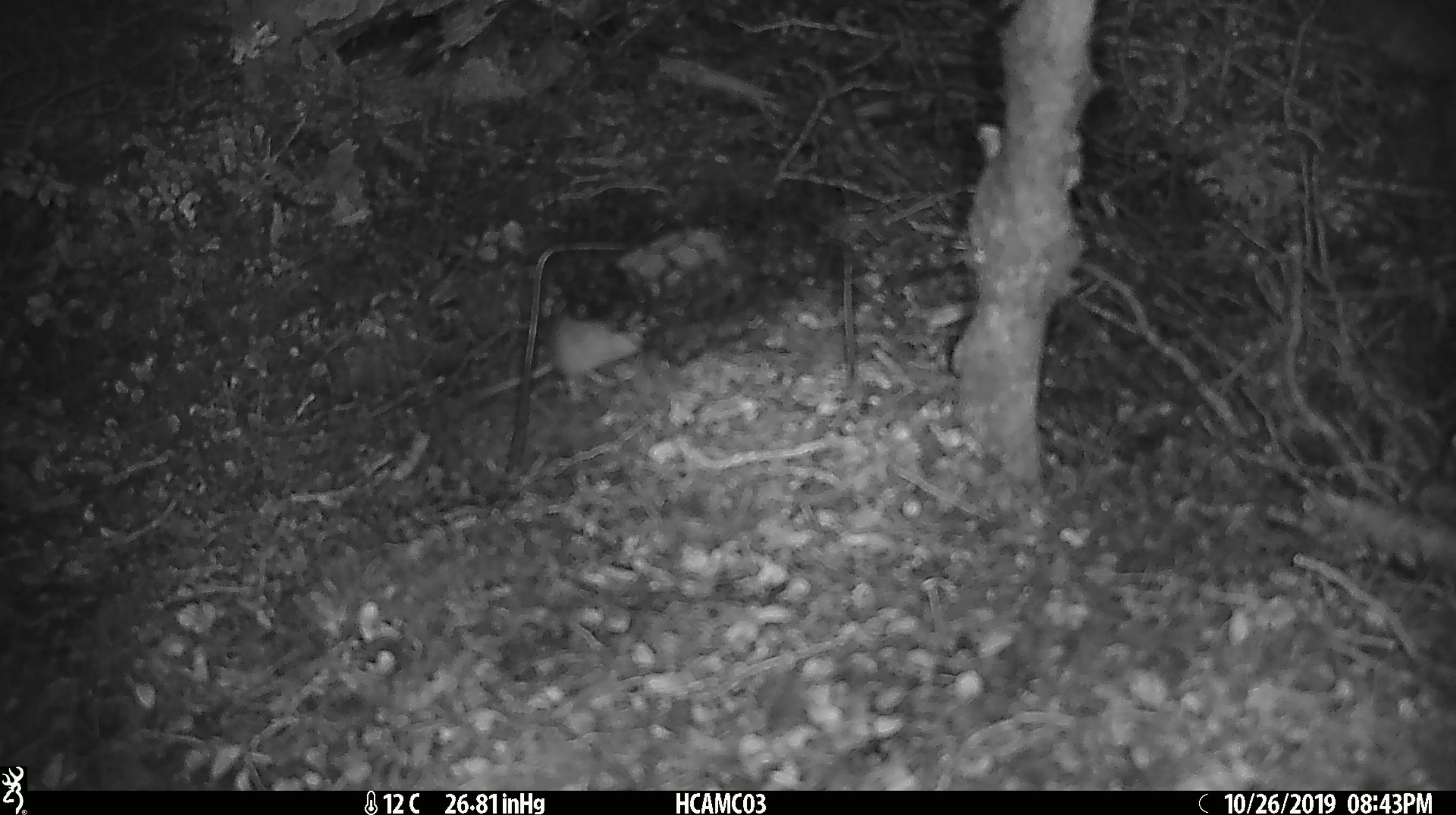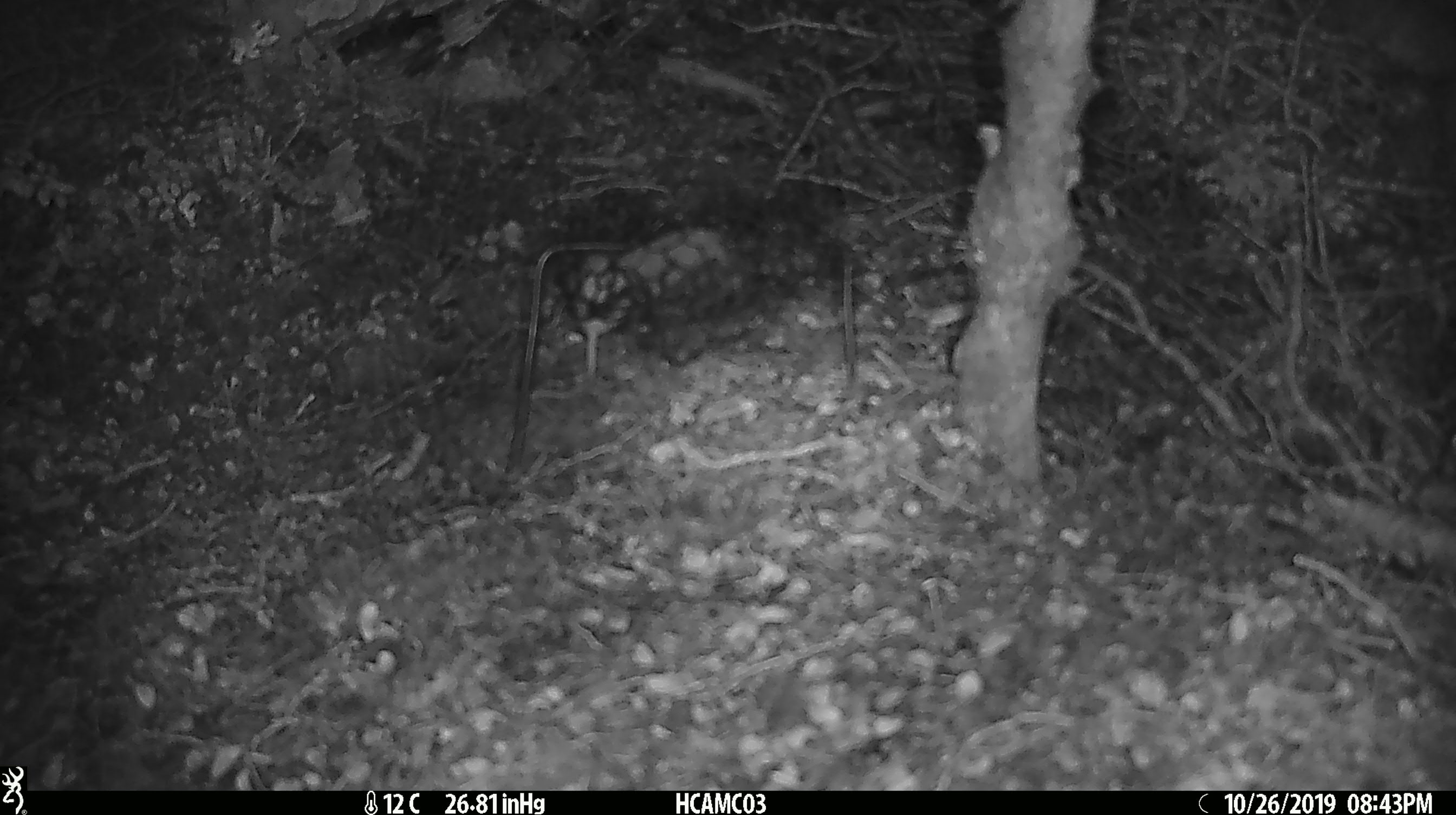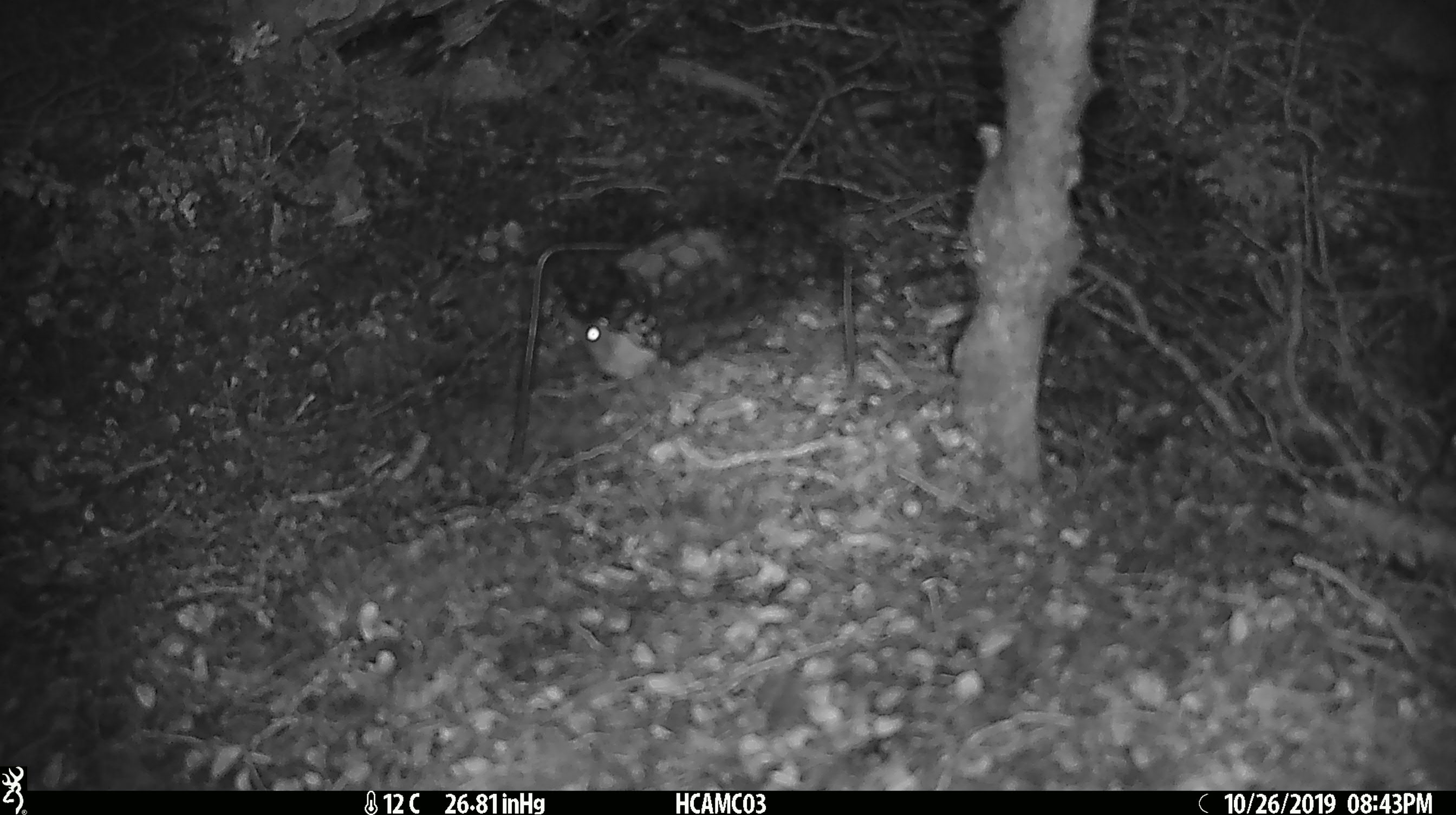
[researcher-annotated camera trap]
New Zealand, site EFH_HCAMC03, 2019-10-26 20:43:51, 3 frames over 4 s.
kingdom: Animalia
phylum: Chordata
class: Mammalia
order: Rodentia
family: Muridae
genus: Mus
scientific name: Mus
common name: mouse